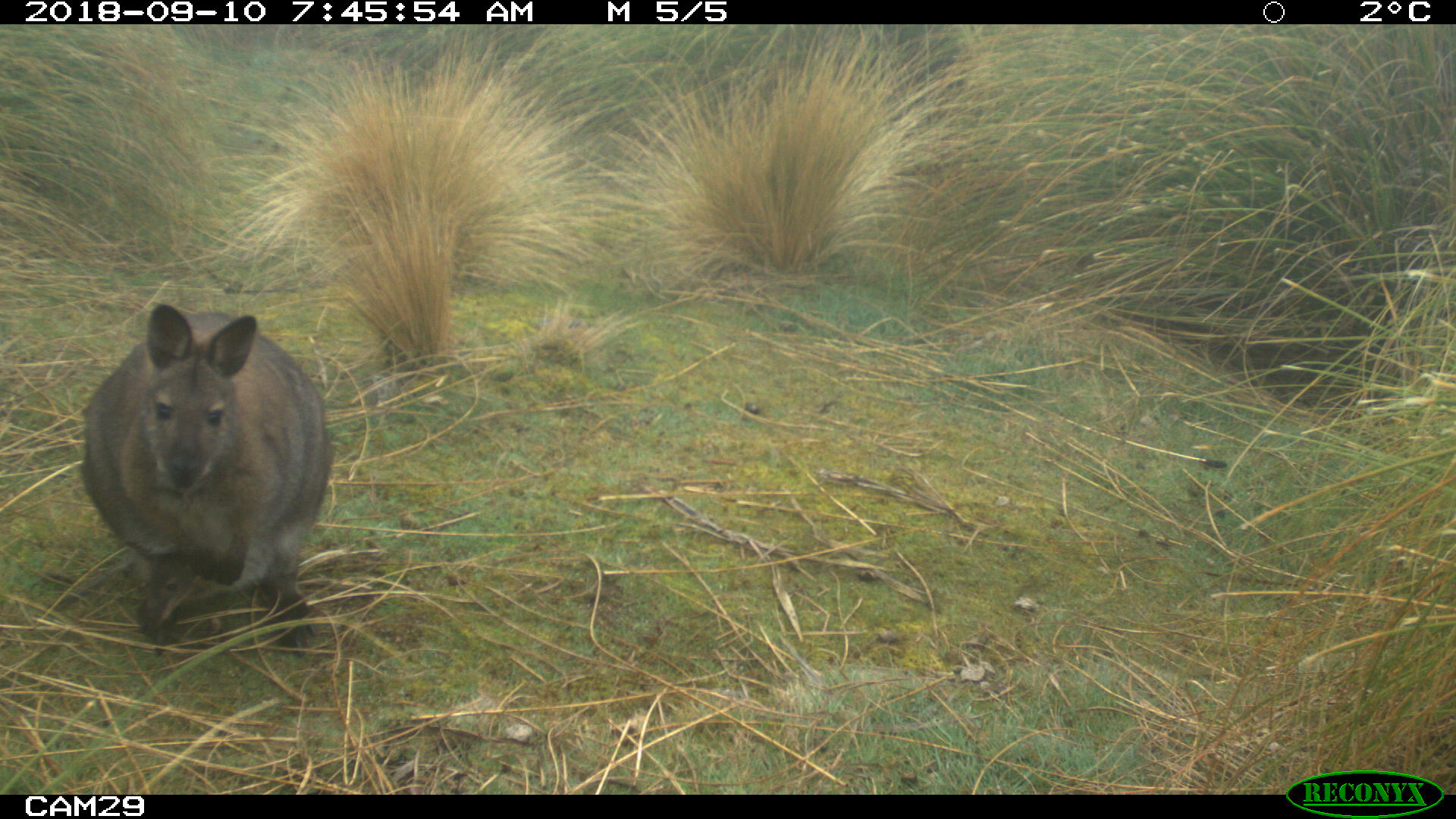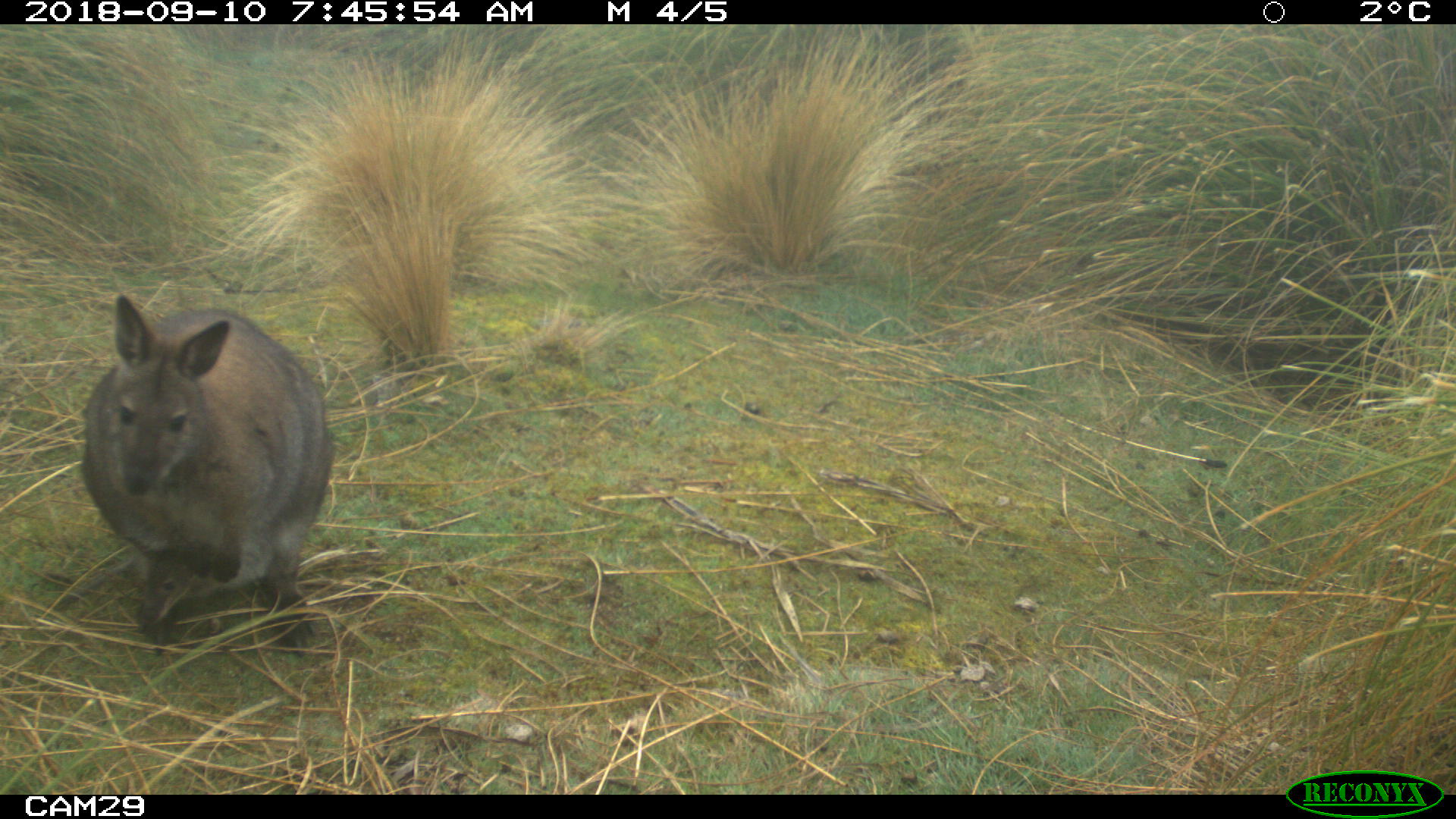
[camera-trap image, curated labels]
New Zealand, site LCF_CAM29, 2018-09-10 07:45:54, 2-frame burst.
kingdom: Animalia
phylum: Chordata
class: Mammalia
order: Diprotodontia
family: Macropodidae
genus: Notamacropus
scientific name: Notamacropus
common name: wallaby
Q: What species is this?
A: Wallaby (Notamacropus).